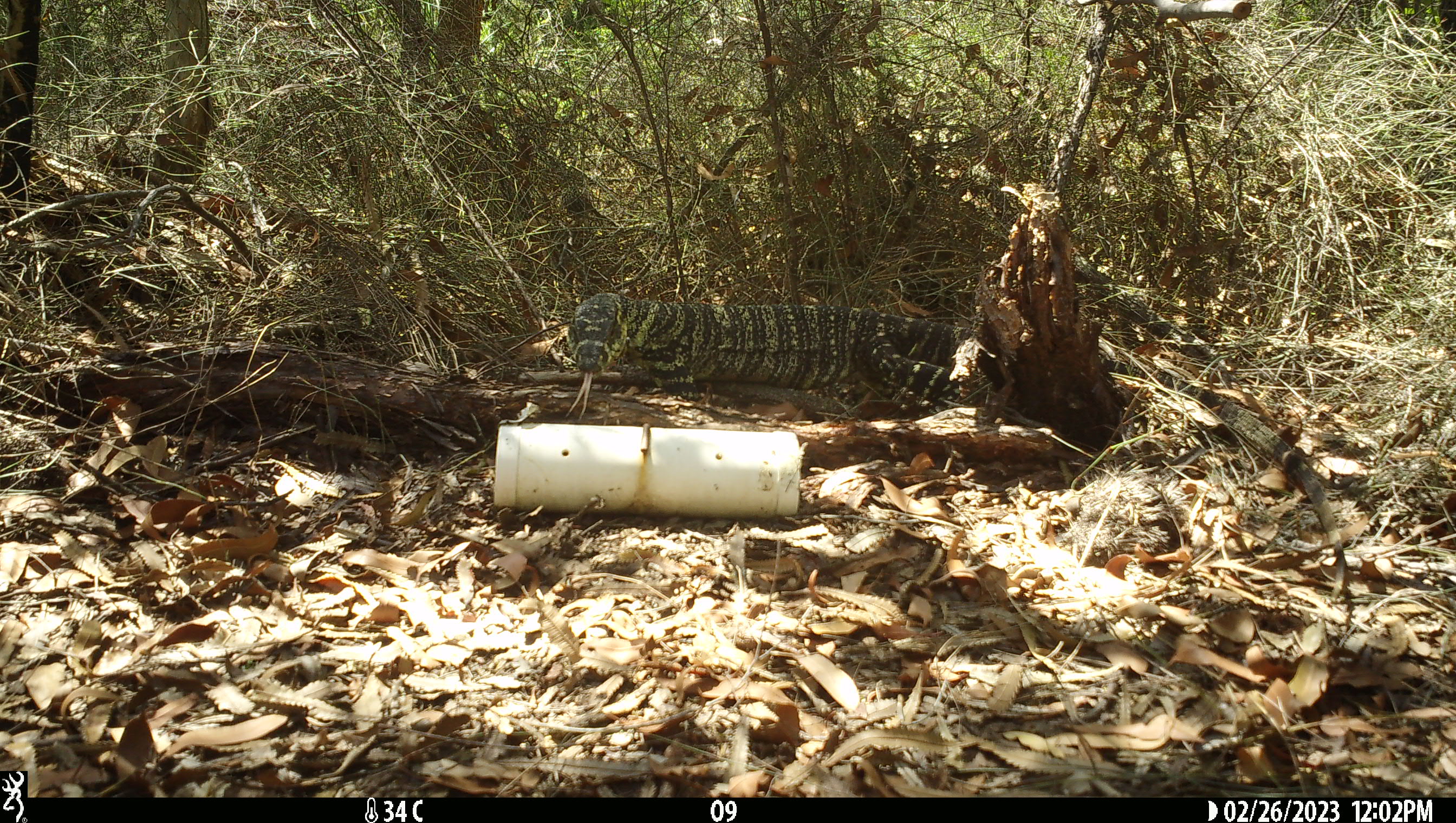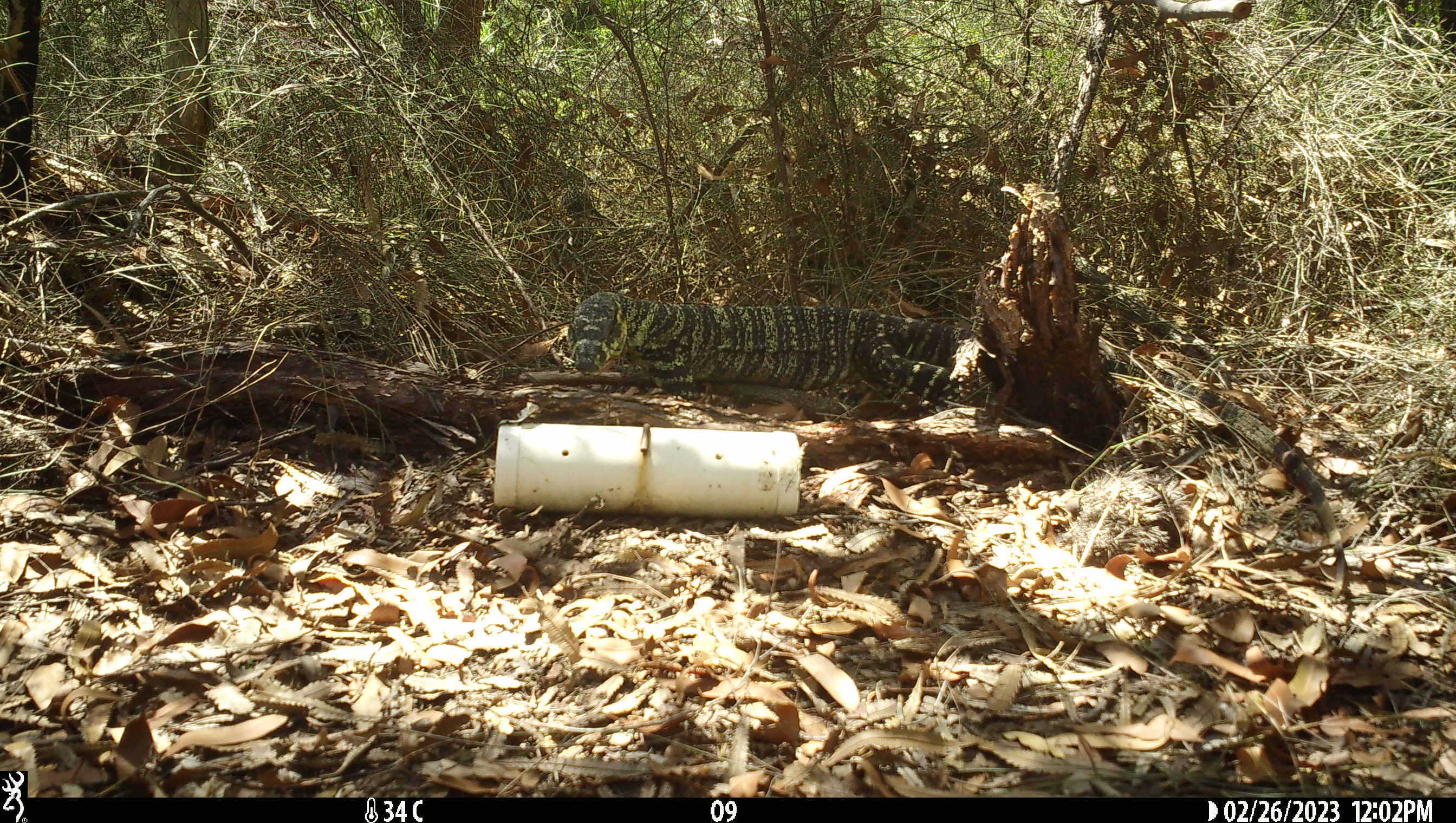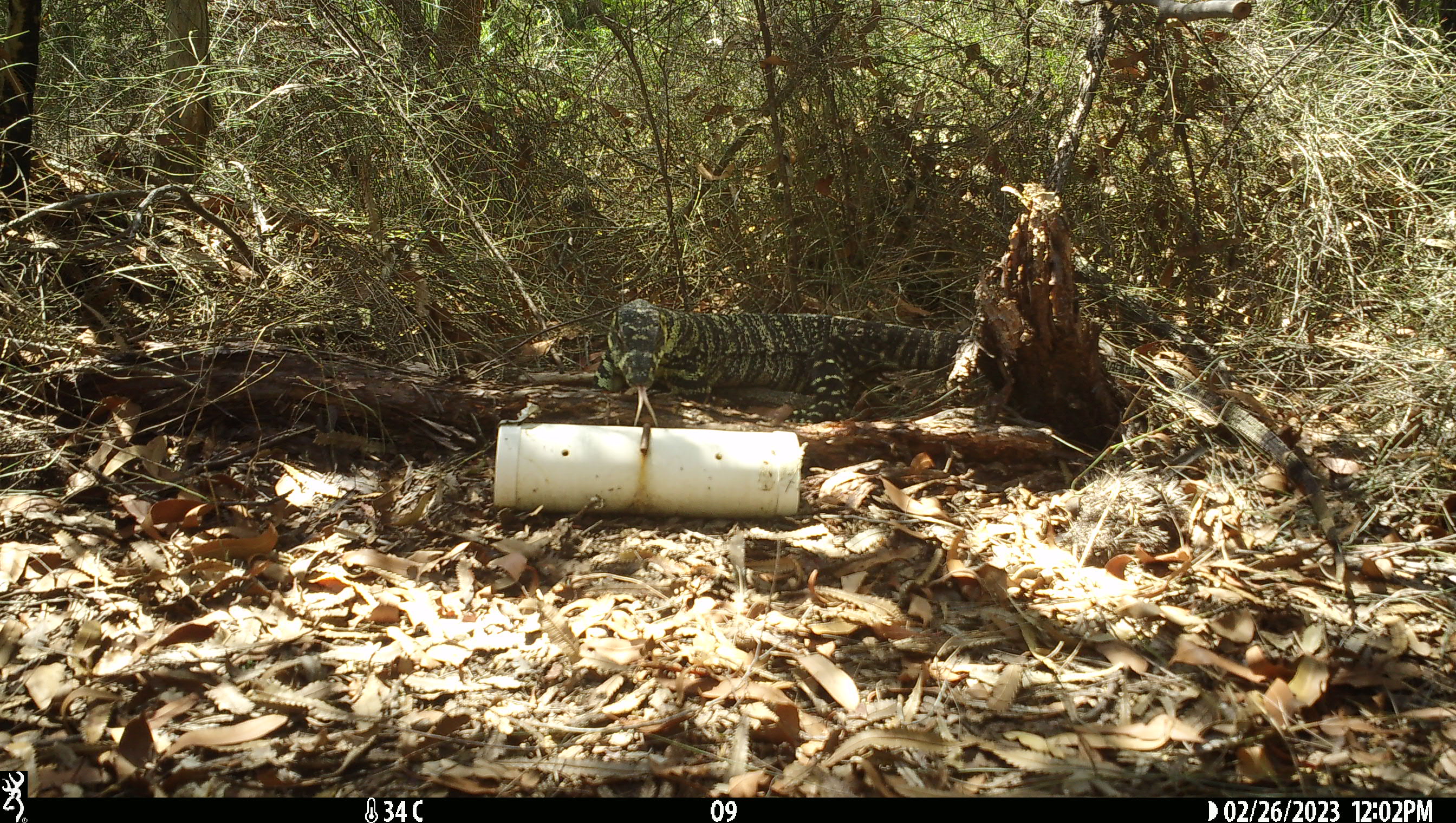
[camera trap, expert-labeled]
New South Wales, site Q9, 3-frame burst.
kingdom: Animalia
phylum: Chordata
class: Reptilia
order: Squamata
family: Varanidae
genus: Varanus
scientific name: Varanus varius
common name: lace monitor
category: goanna